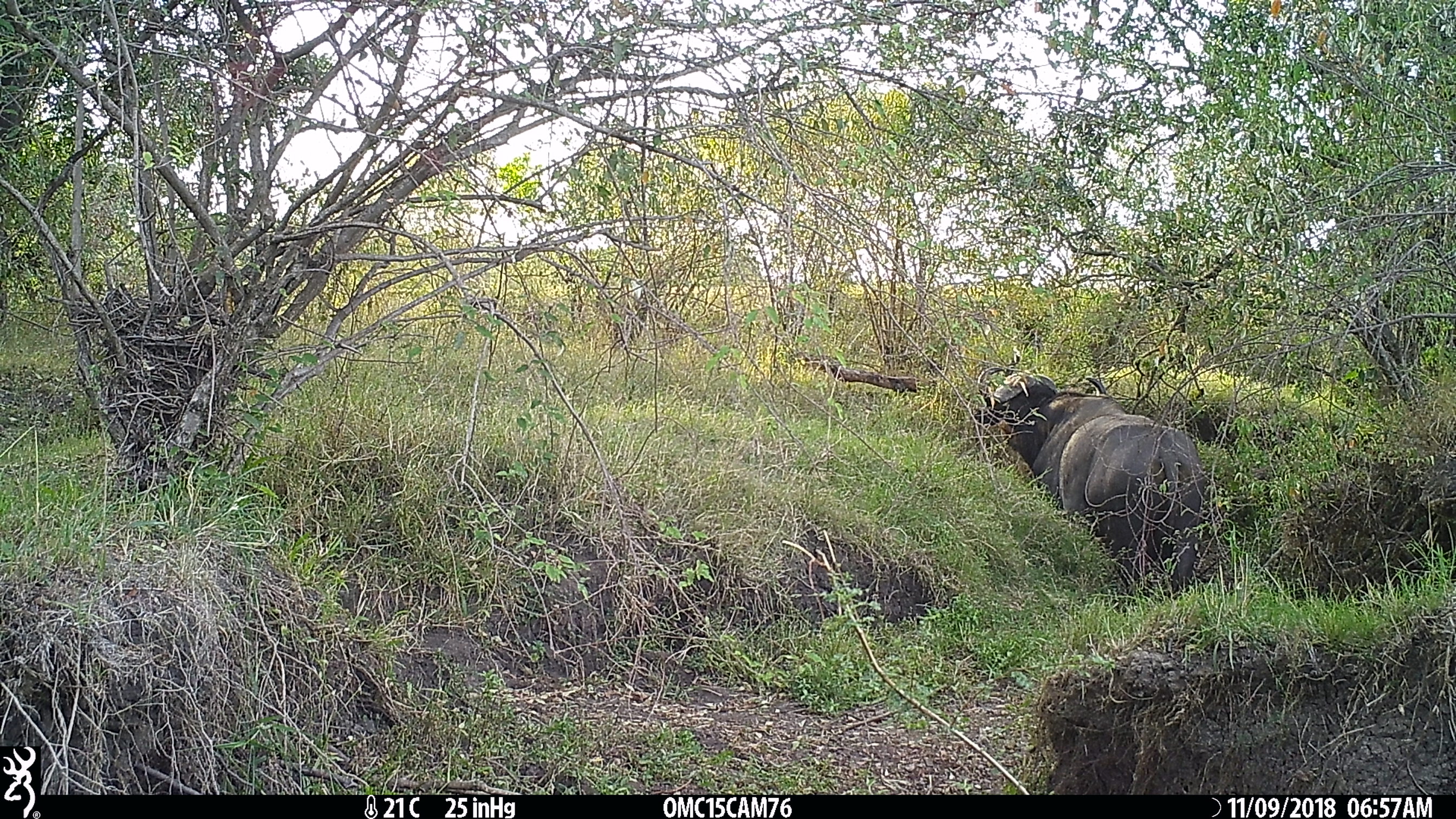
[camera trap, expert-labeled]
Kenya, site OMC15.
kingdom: Animalia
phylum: Chordata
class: Mammalia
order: Artiodactyla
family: Bovidae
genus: Syncerus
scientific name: Syncerus caffer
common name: buffalo